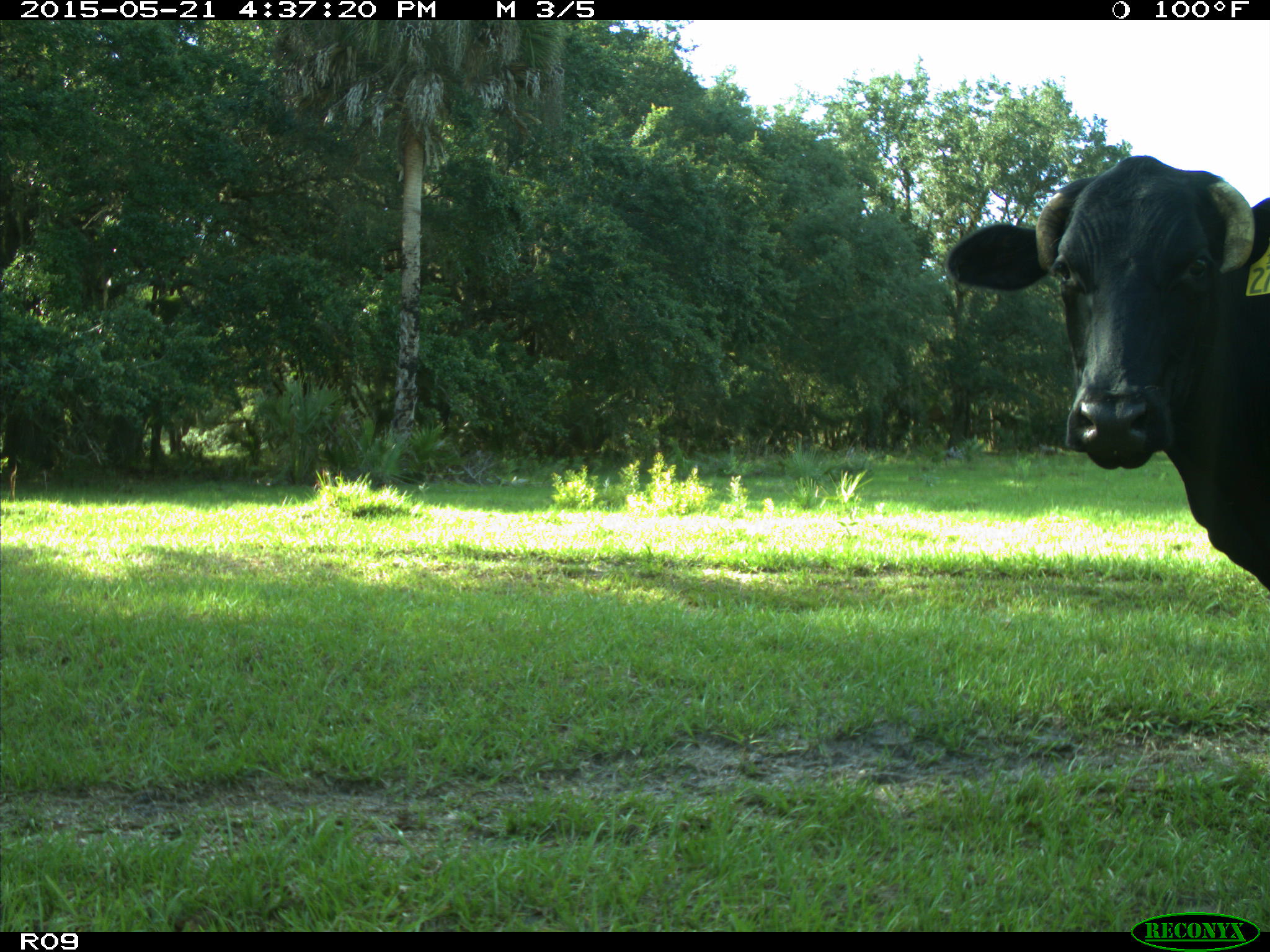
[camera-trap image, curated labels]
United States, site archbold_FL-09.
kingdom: Animalia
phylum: Chordata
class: Mammalia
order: Artiodactyla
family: Bovidae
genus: Bos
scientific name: Bos taurus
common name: domestic cow